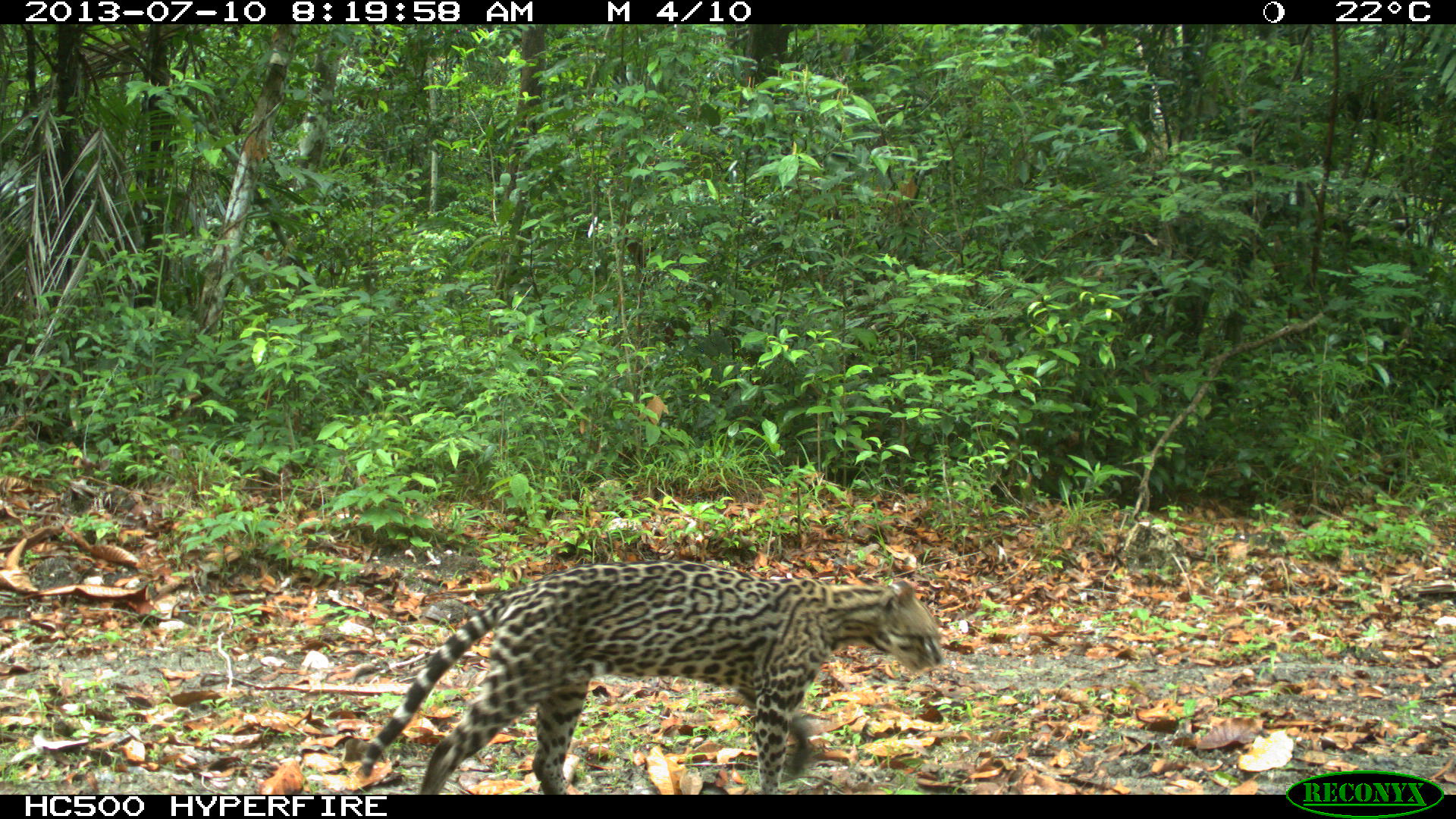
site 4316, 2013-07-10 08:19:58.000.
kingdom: Animalia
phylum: Chordata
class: Mammalia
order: Carnivora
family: Felidae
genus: Leopardus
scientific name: Leopardus pardalis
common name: ocelot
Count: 1.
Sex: male.